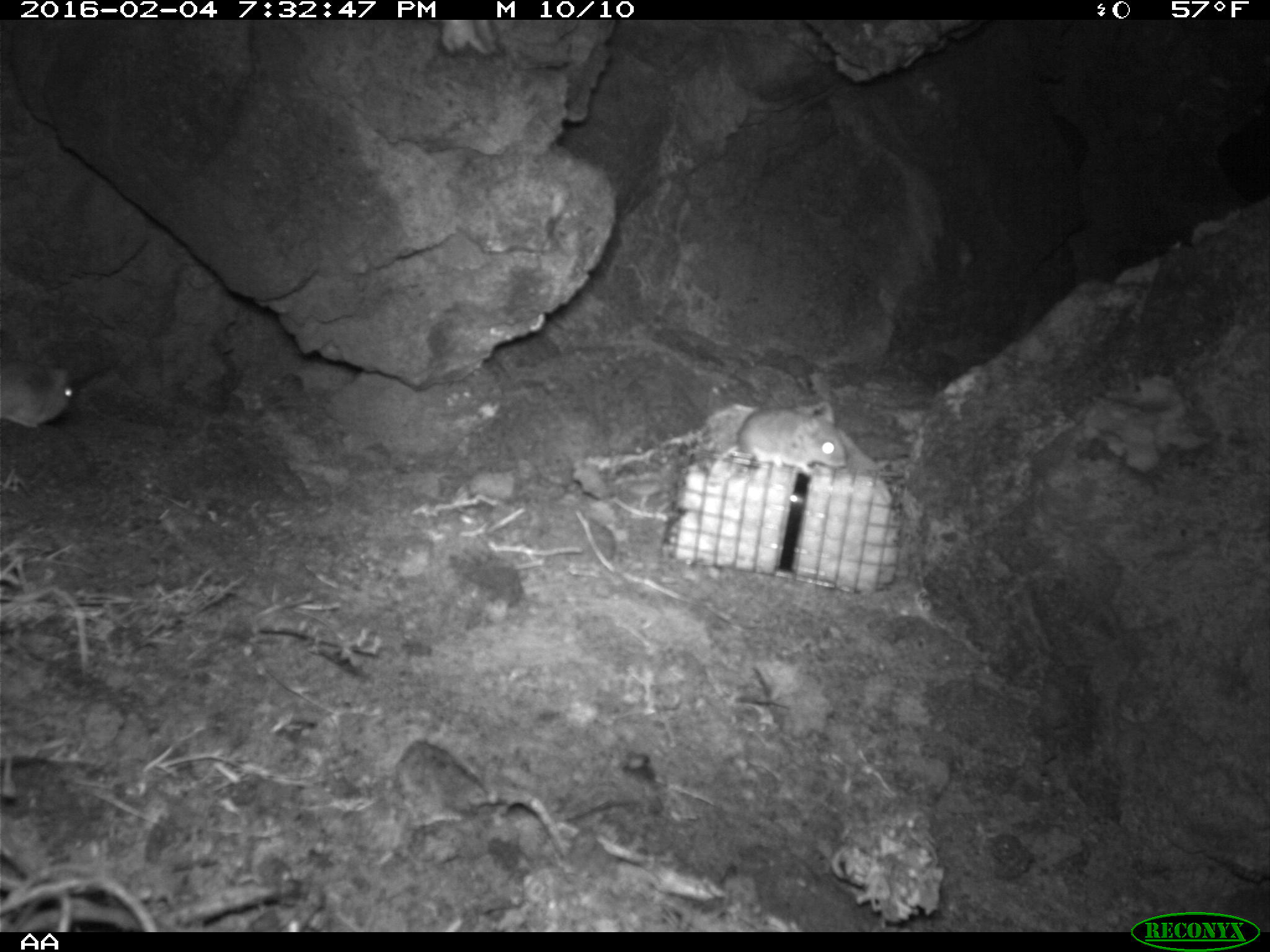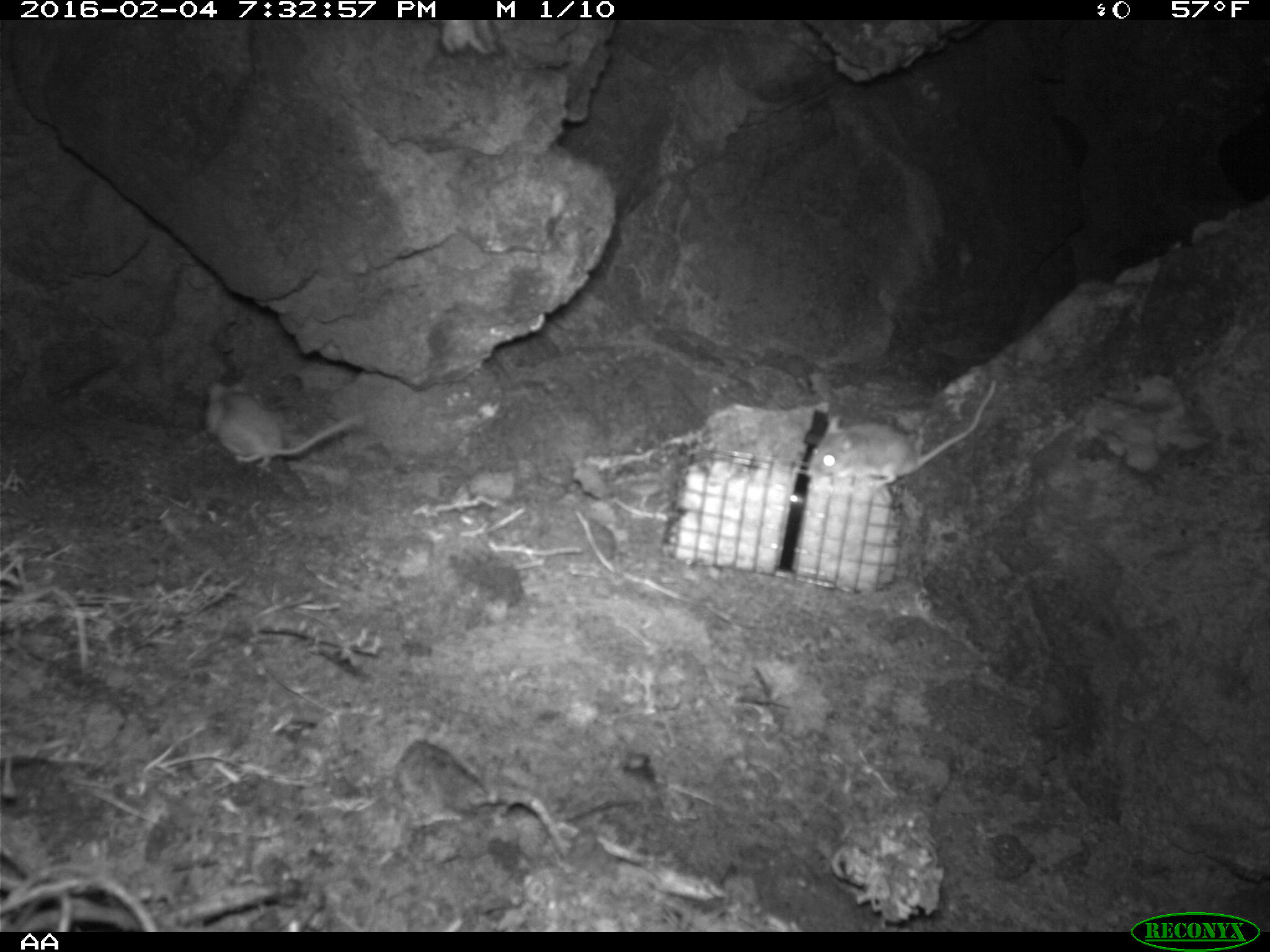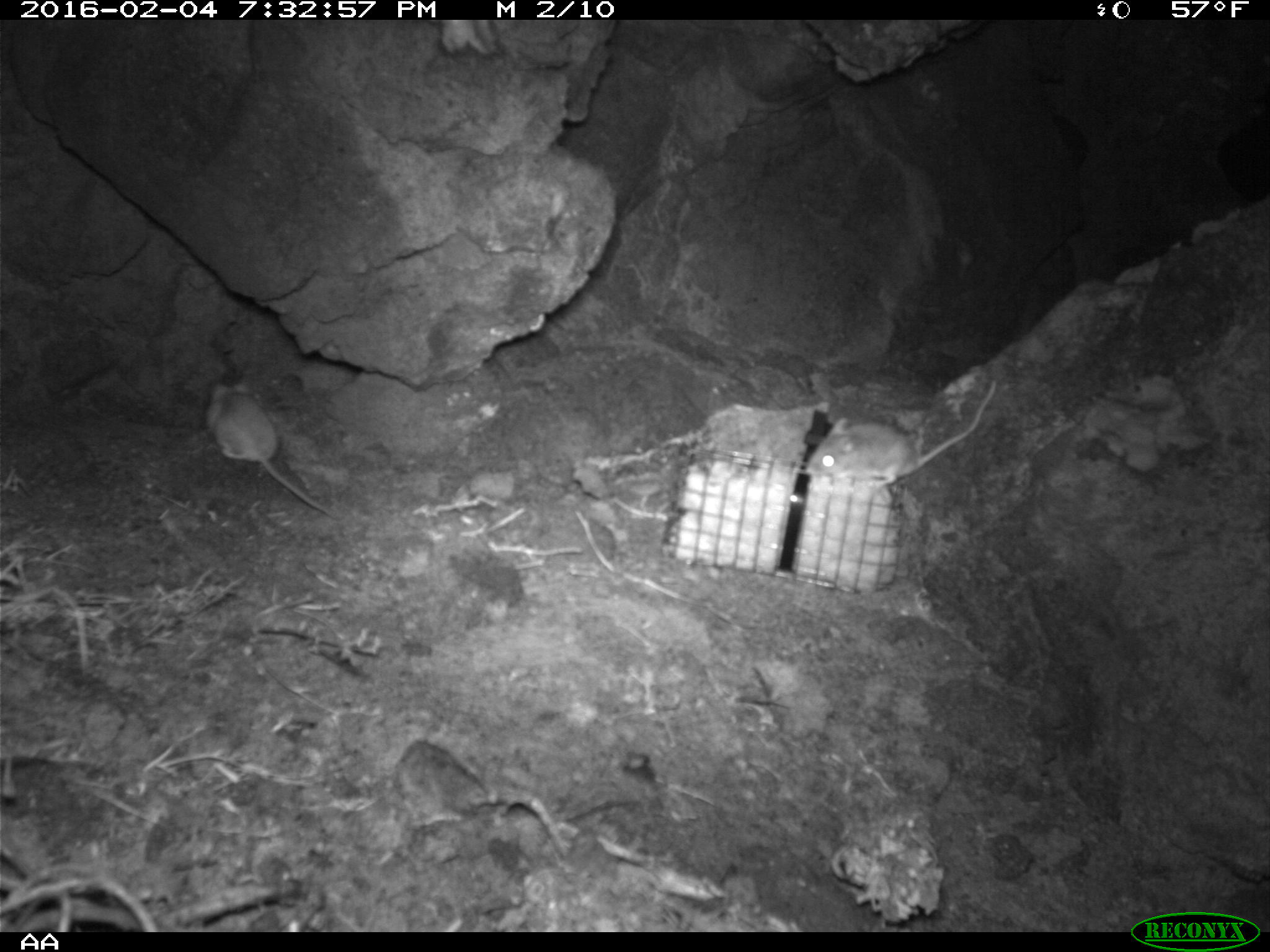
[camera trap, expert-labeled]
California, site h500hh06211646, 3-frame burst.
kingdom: Animalia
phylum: Chordata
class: Mammalia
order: Rodentia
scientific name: Rodentia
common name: rodent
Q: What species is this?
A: Rodent (Rodentia).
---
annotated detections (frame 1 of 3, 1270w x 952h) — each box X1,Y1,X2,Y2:
rodent: 725,400,849,480; 0,358,74,429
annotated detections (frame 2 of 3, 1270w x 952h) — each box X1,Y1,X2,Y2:
rodent: 804,376,999,491; 204,372,363,469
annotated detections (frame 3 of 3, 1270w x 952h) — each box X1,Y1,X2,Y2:
rodent: 806,381,996,487; 205,382,339,519